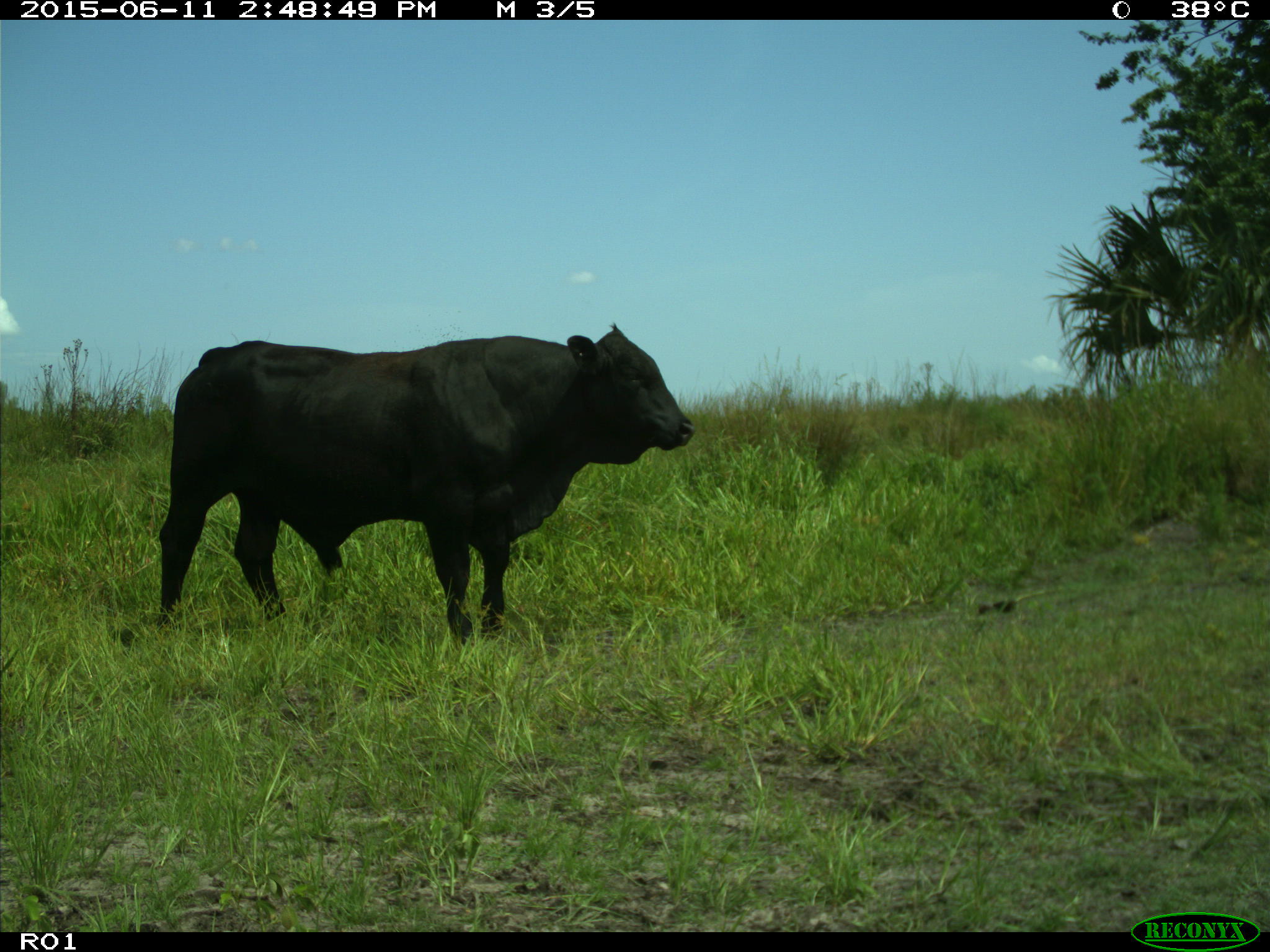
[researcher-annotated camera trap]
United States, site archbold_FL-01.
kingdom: Animalia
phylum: Chordata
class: Mammalia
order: Artiodactyla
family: Bovidae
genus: Bos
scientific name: Bos taurus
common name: domestic cow